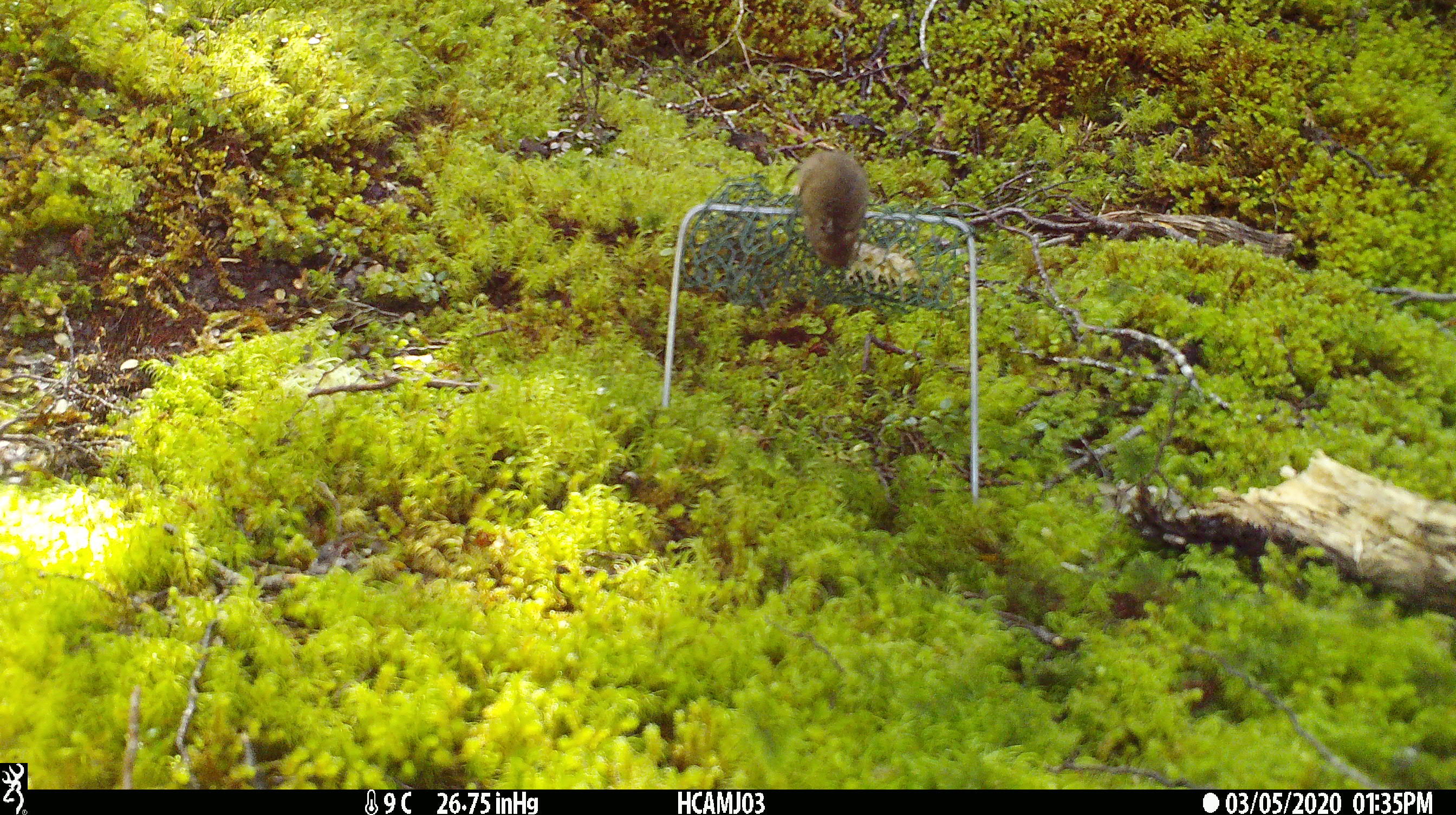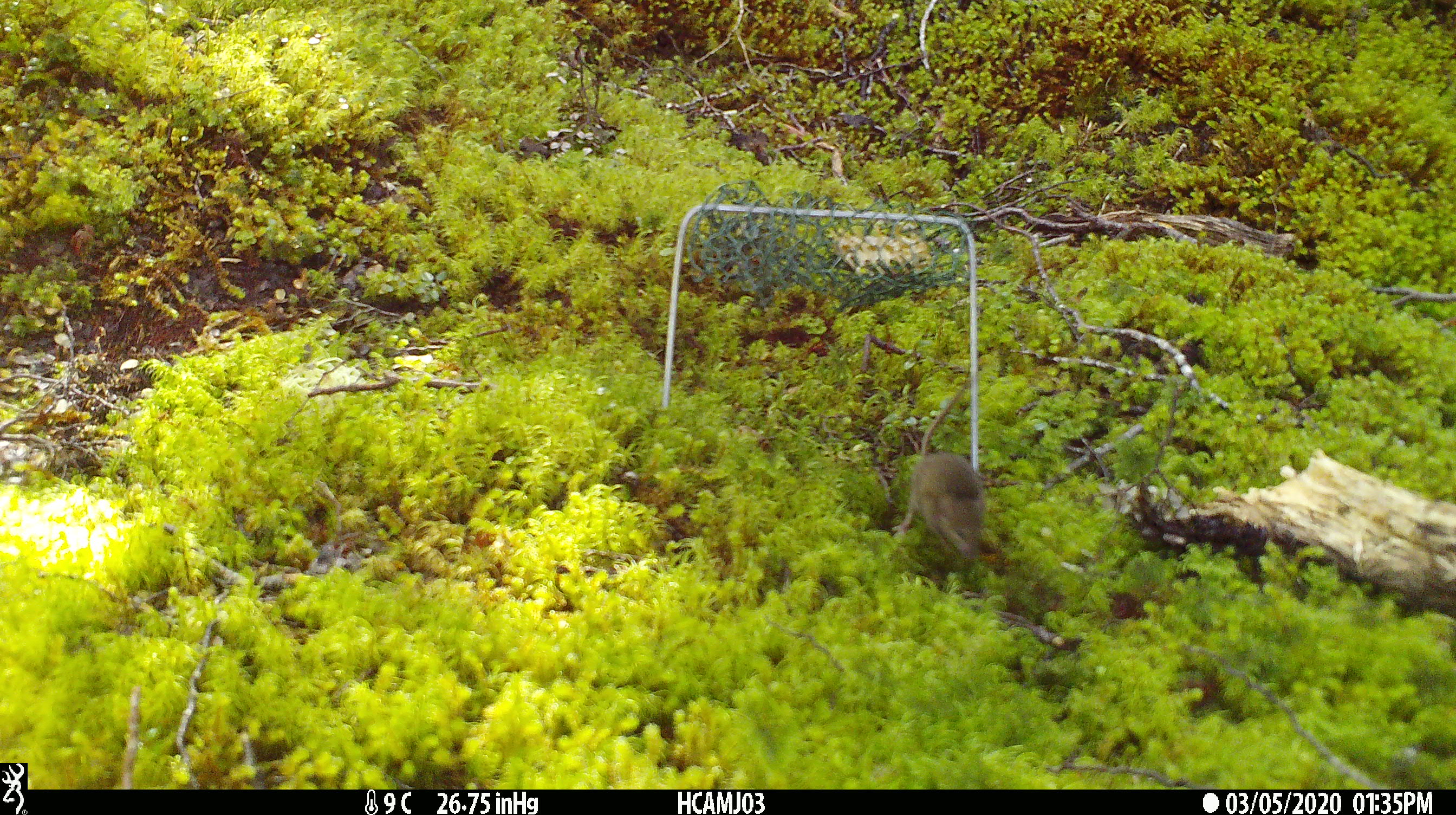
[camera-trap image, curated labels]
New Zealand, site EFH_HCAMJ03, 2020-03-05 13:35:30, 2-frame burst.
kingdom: Animalia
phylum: Chordata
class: Mammalia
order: Rodentia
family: Muridae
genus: Mus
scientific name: Mus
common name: mouse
Mouse (Mus).